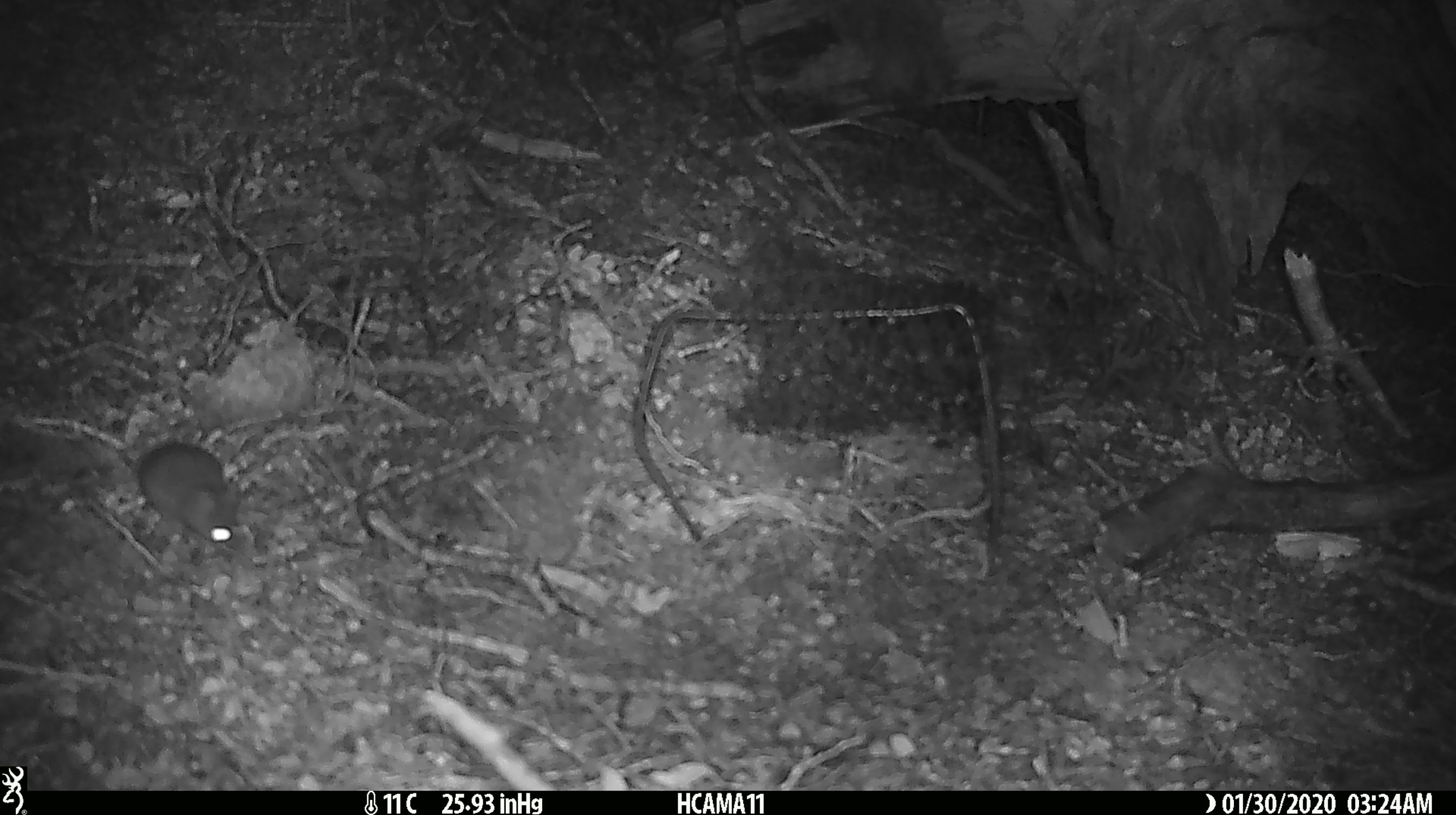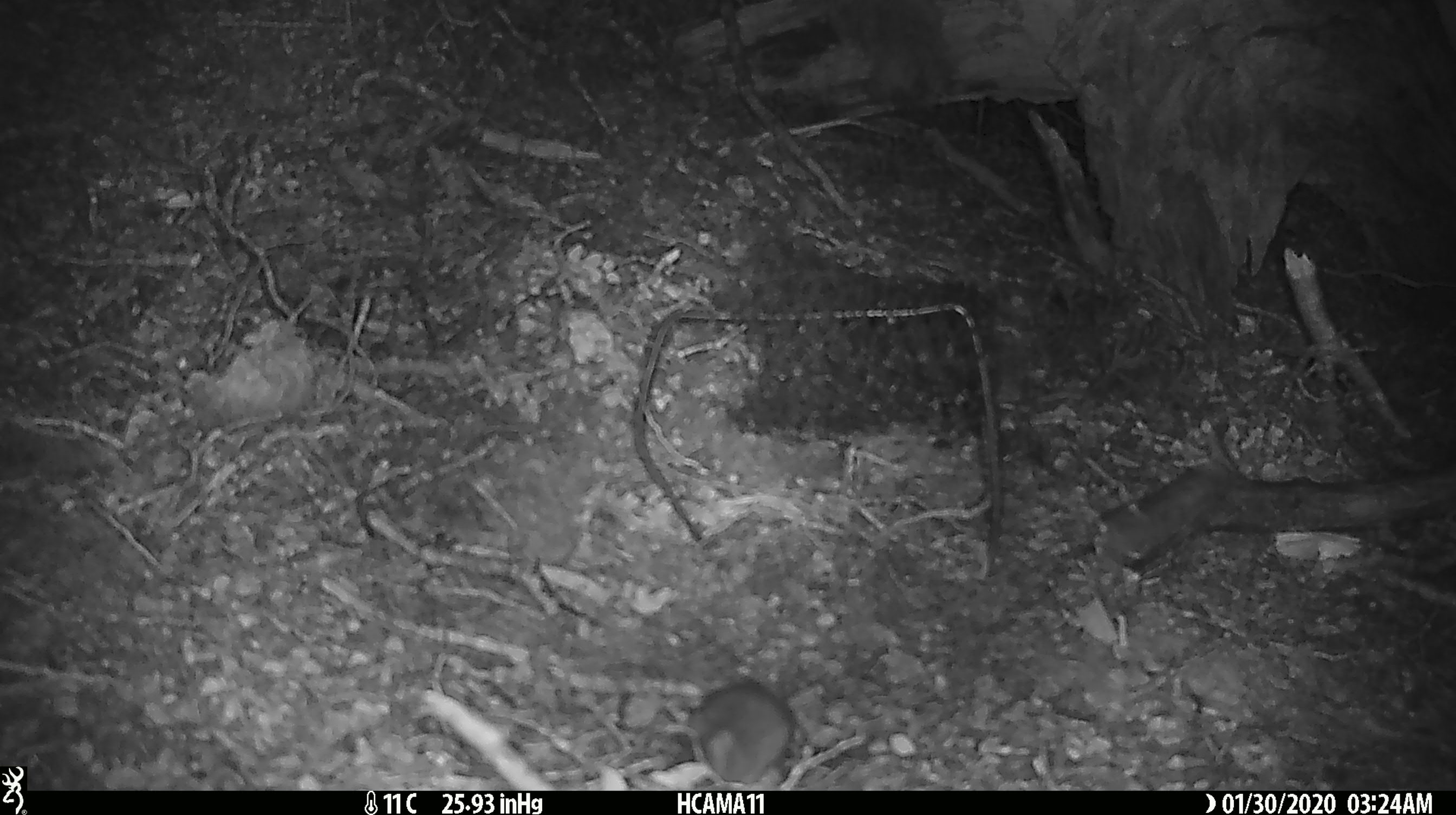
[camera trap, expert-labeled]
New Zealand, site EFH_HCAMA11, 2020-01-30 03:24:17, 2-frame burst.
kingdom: Animalia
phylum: Chordata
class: Mammalia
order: Rodentia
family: Muridae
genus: Mus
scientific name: Mus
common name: mouse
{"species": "mouse (Mus)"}